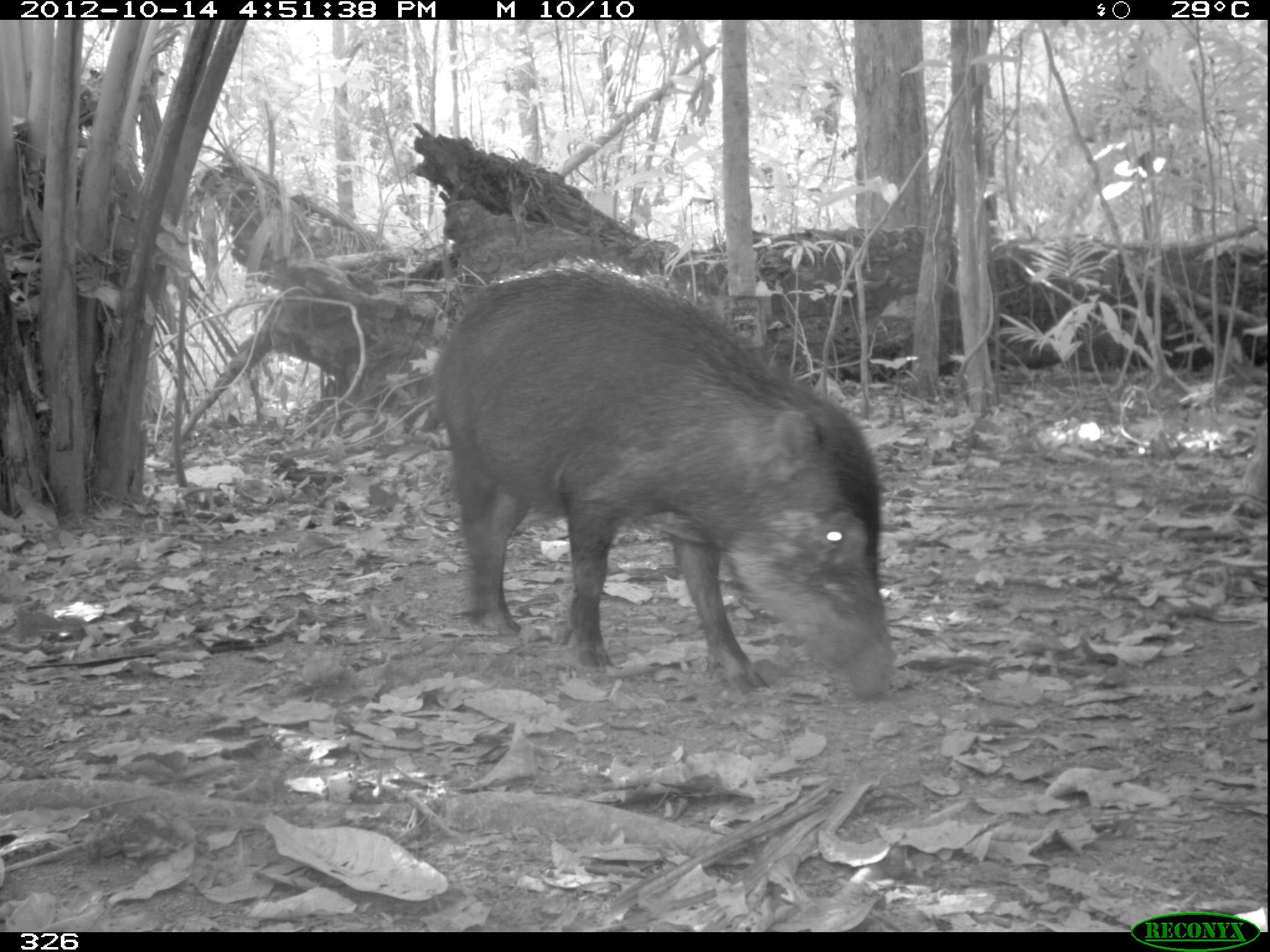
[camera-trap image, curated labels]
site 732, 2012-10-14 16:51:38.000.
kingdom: Animalia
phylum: Chordata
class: Mammalia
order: Artiodactyla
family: Tayassuidae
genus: Tayassu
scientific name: Tayassu pecari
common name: white-lipped peccary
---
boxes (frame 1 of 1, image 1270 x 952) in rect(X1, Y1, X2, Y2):
tayassu pecari: rect(427, 255, 894, 702)